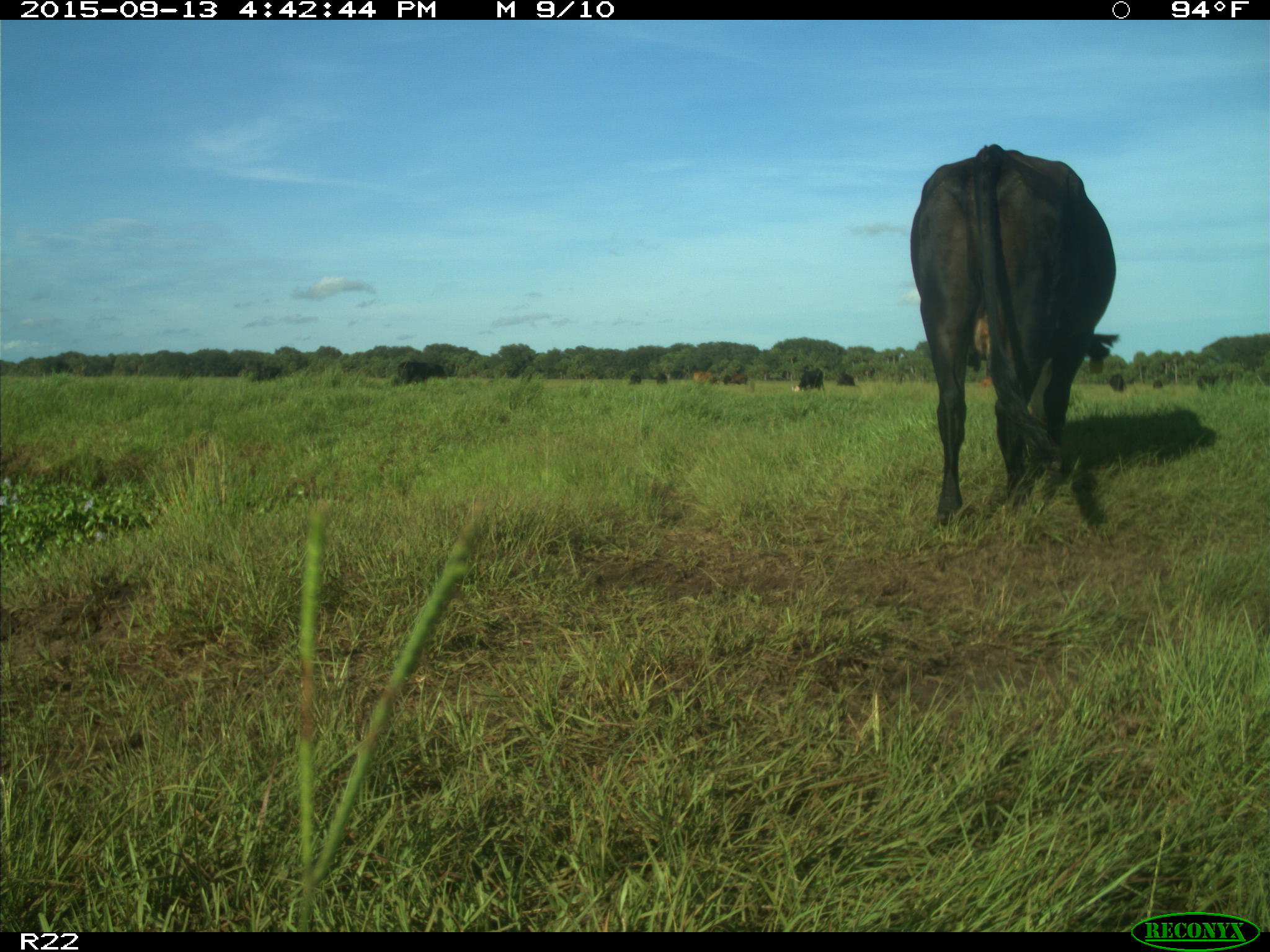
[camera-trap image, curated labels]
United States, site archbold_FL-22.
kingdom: Animalia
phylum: Chordata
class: Mammalia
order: Artiodactyla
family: Bovidae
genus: Bos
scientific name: Bos taurus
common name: domestic cow